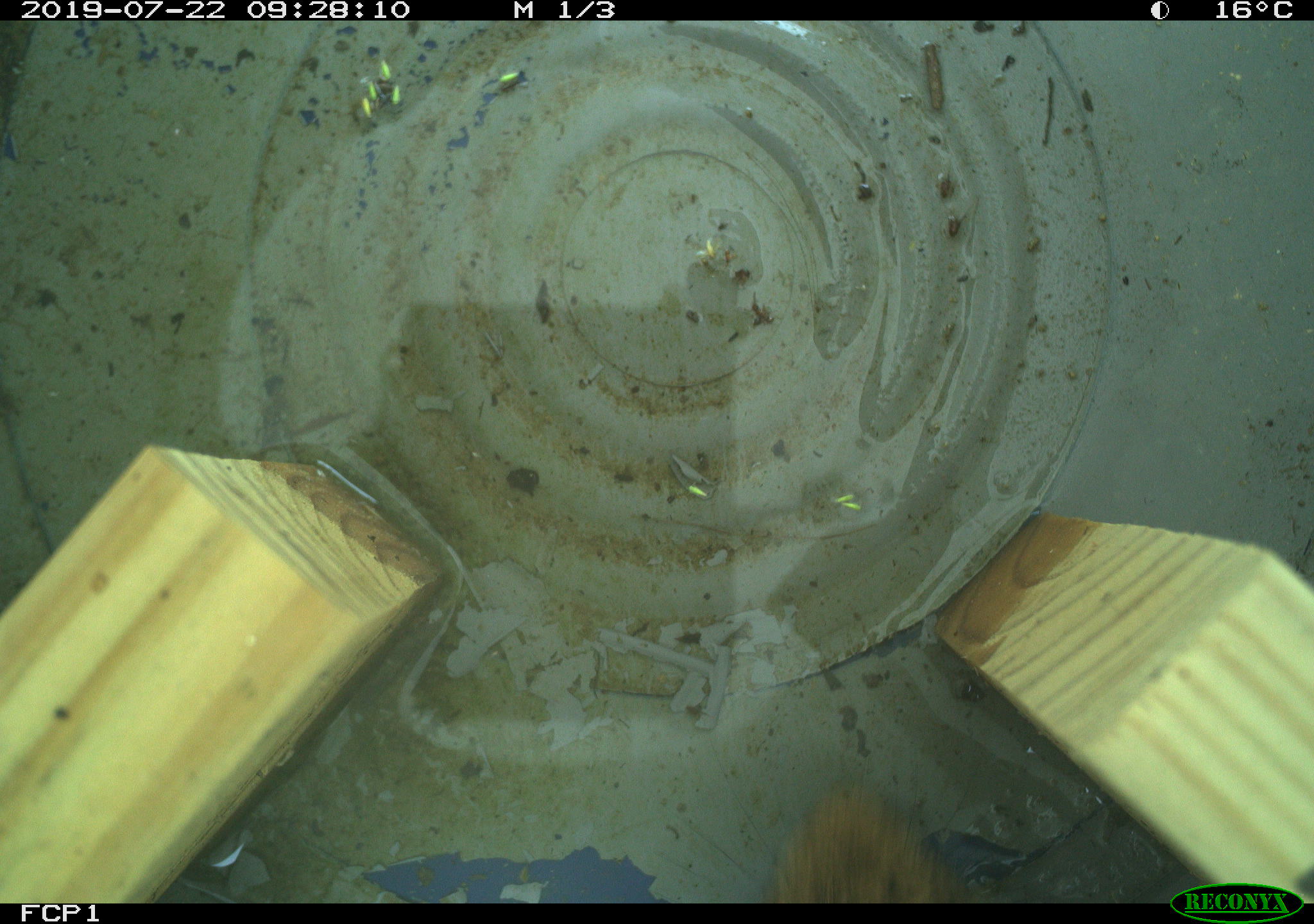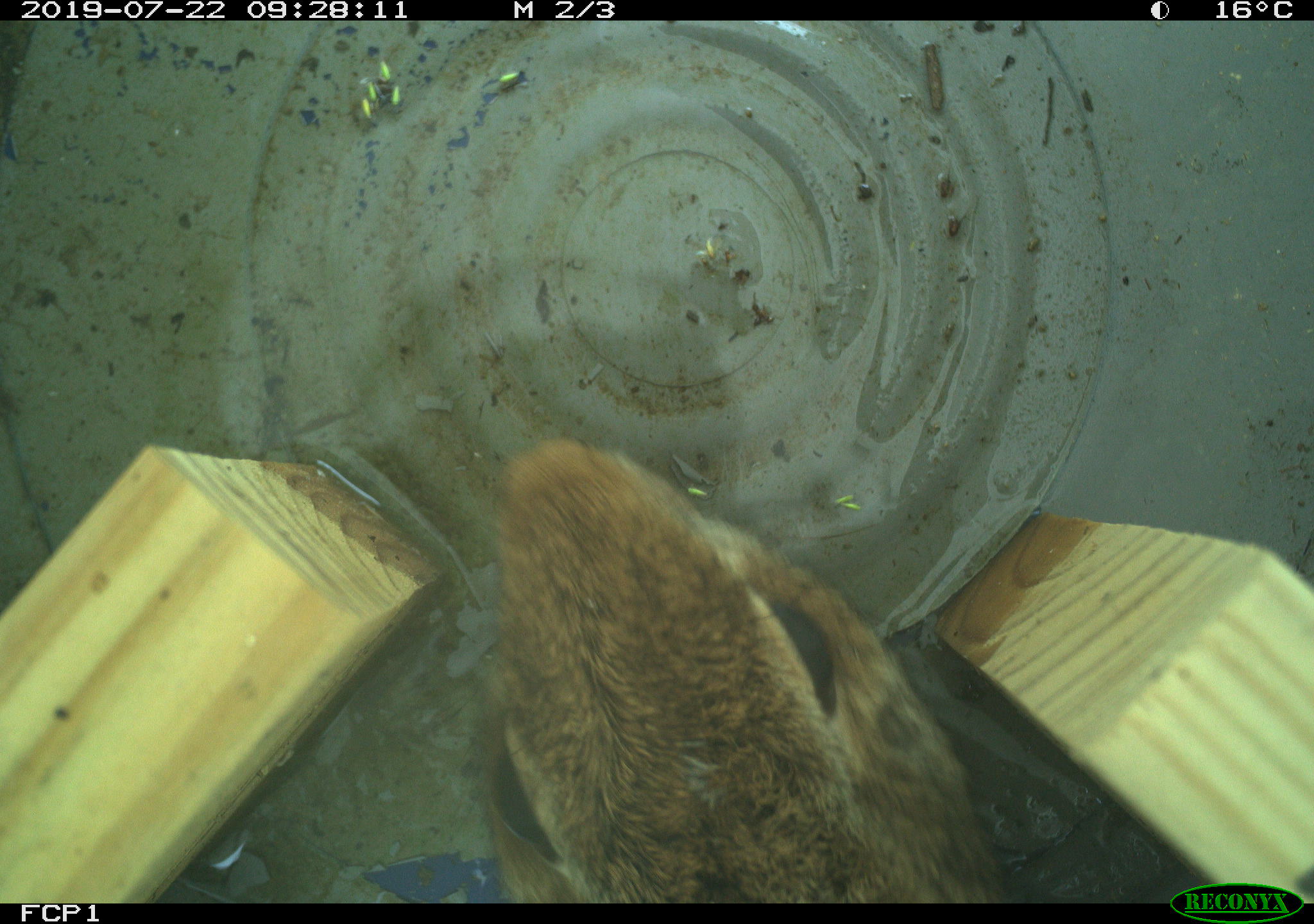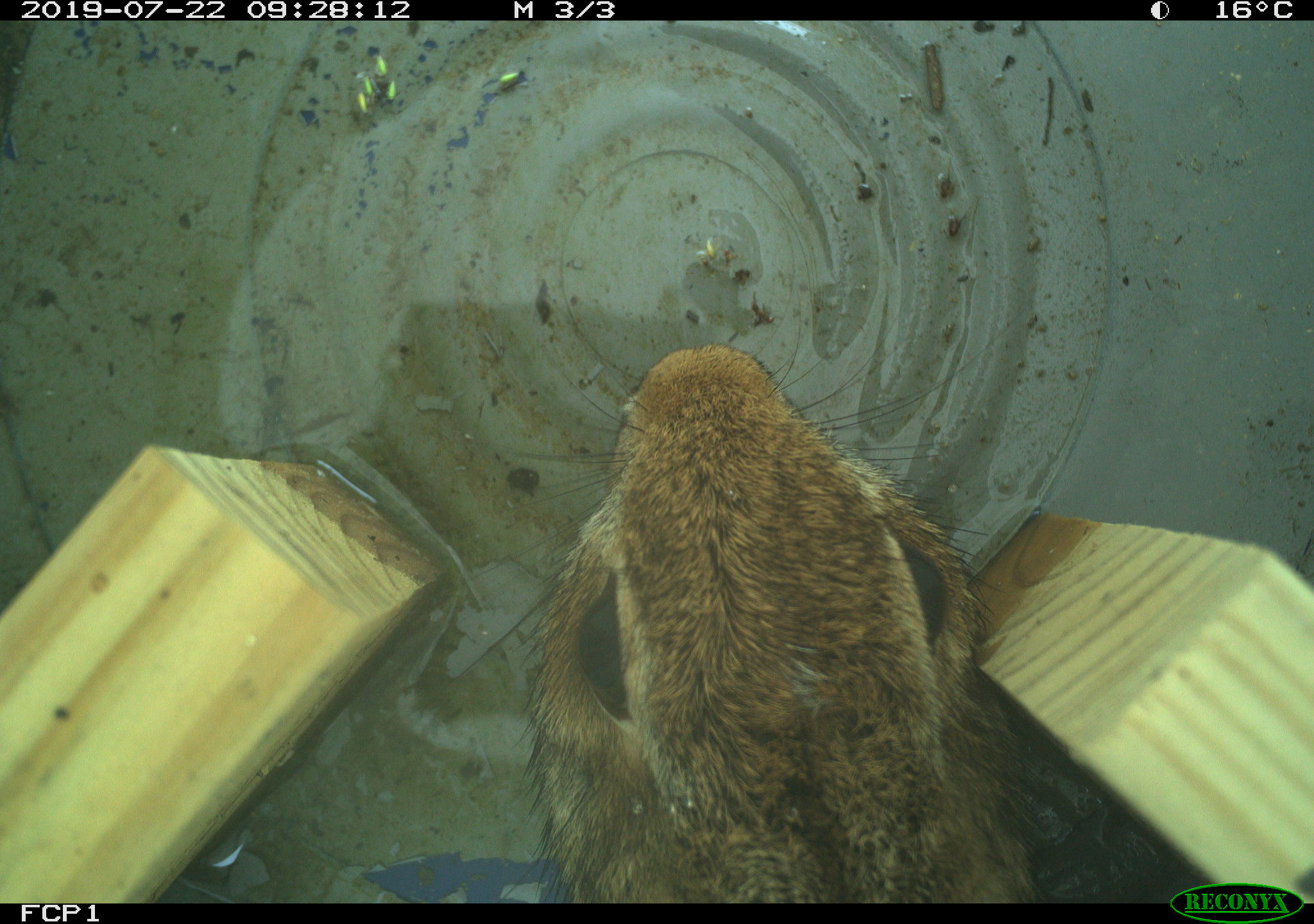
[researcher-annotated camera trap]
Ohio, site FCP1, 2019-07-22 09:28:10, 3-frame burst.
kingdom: Animalia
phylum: Chordata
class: Mammalia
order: Lagomorpha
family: Leporidae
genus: Sylvilagus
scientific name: Sylvilagus floridanus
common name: eastern cottontail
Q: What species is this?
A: Eastern cottontail (Sylvilagus floridanus).